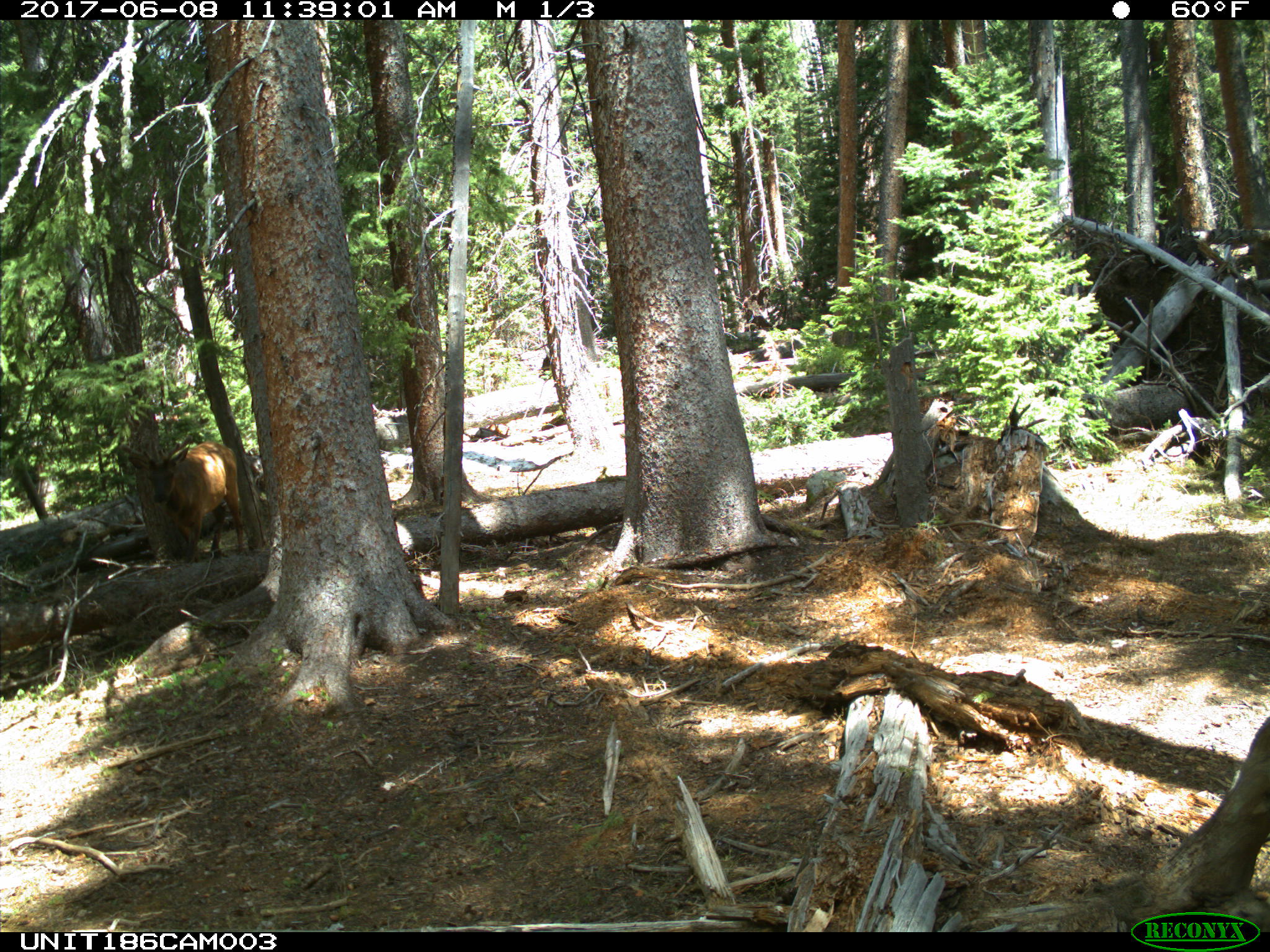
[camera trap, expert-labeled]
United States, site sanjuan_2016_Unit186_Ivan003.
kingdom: Animalia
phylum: Chordata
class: Mammalia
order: Artiodactyla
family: Cervidae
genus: Cervus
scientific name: Cervus elaphus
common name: red deer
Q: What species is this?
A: Cervus elaphus (red deer).